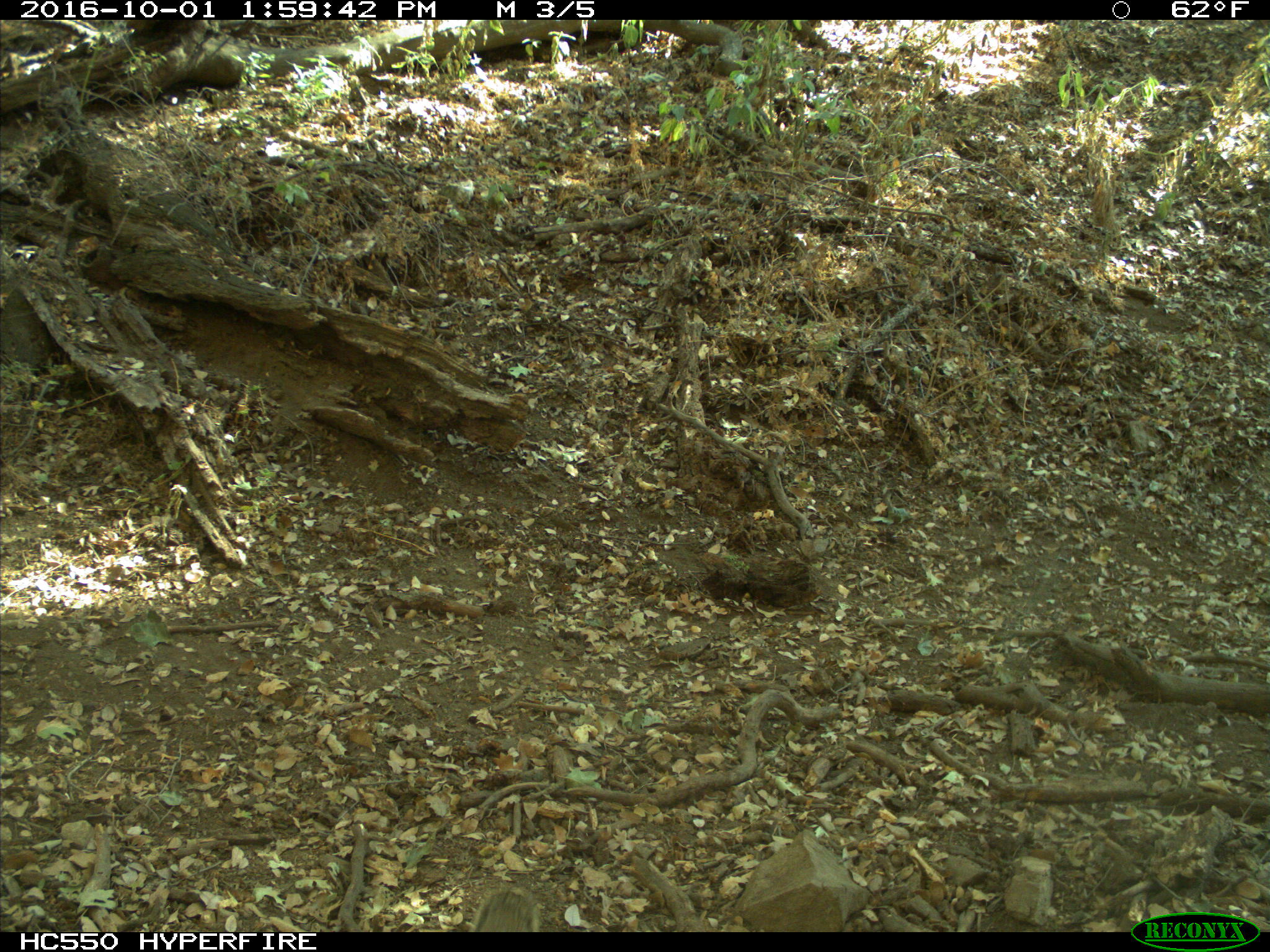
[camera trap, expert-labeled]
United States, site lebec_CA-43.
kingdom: Animalia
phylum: Chordata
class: Mammalia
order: Rodentia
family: Sciuridae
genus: Otospermophilus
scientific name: Otospermophilus beecheyi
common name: california ground squirrel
Otospermophilus beecheyi (california ground squirrel).